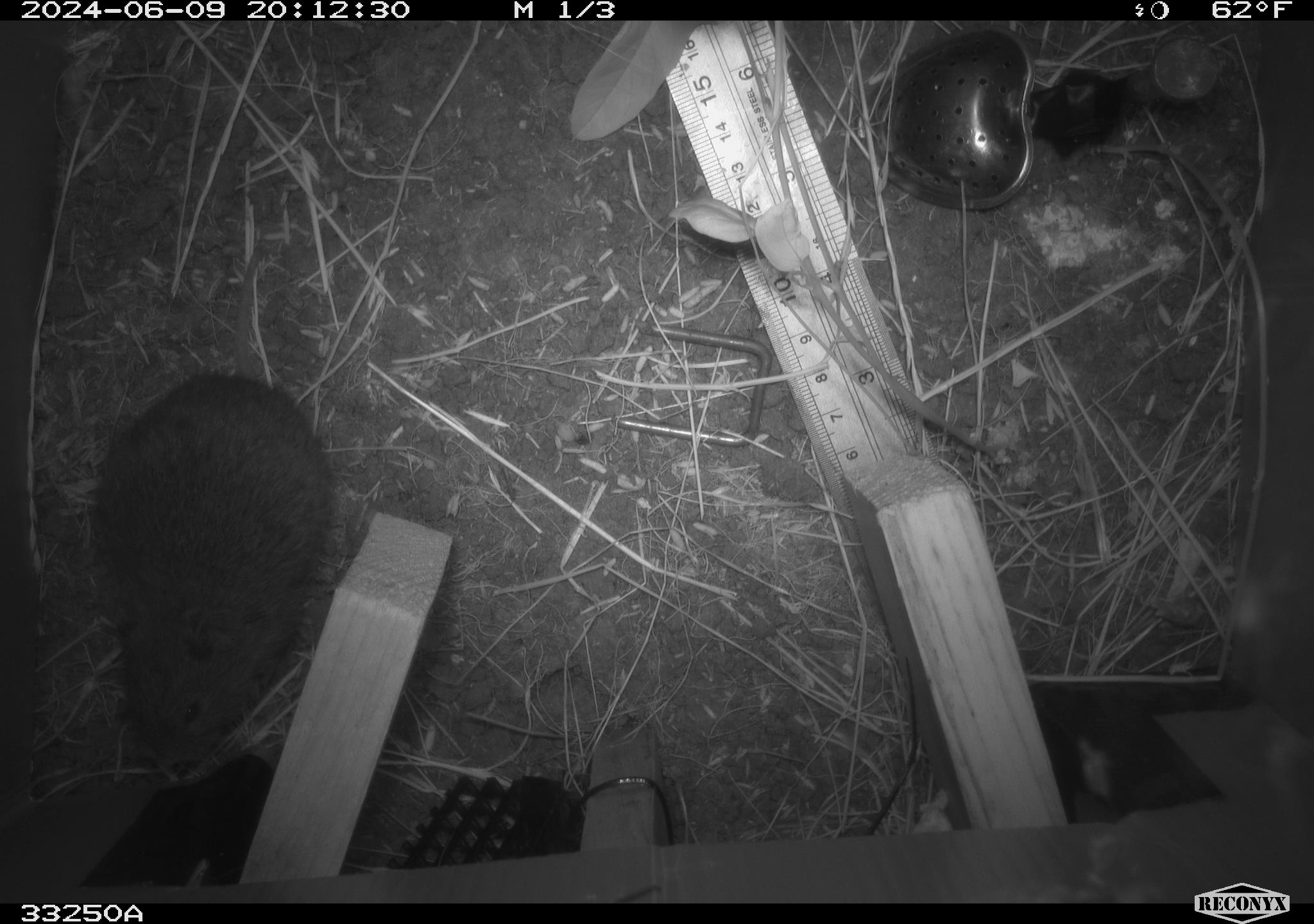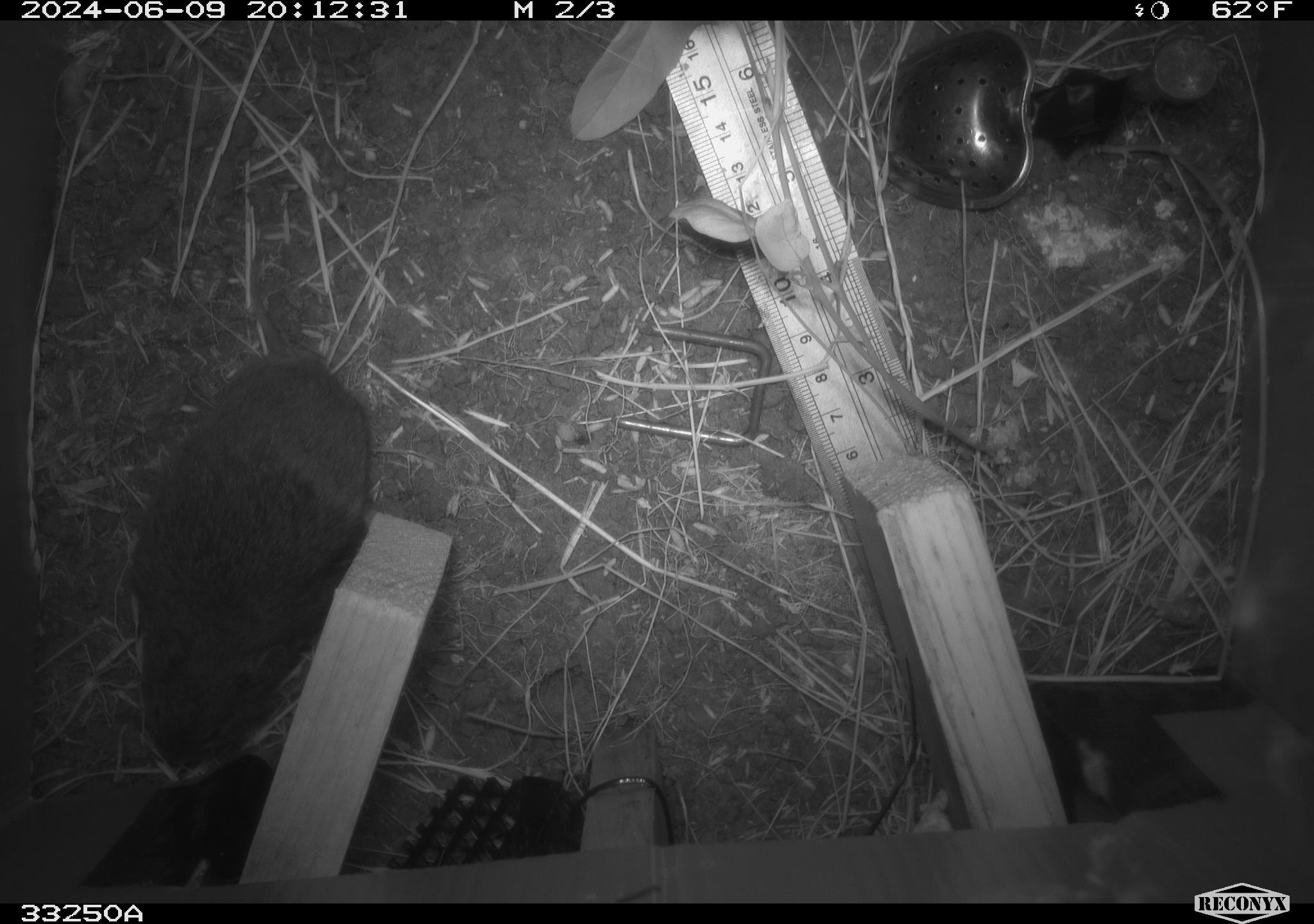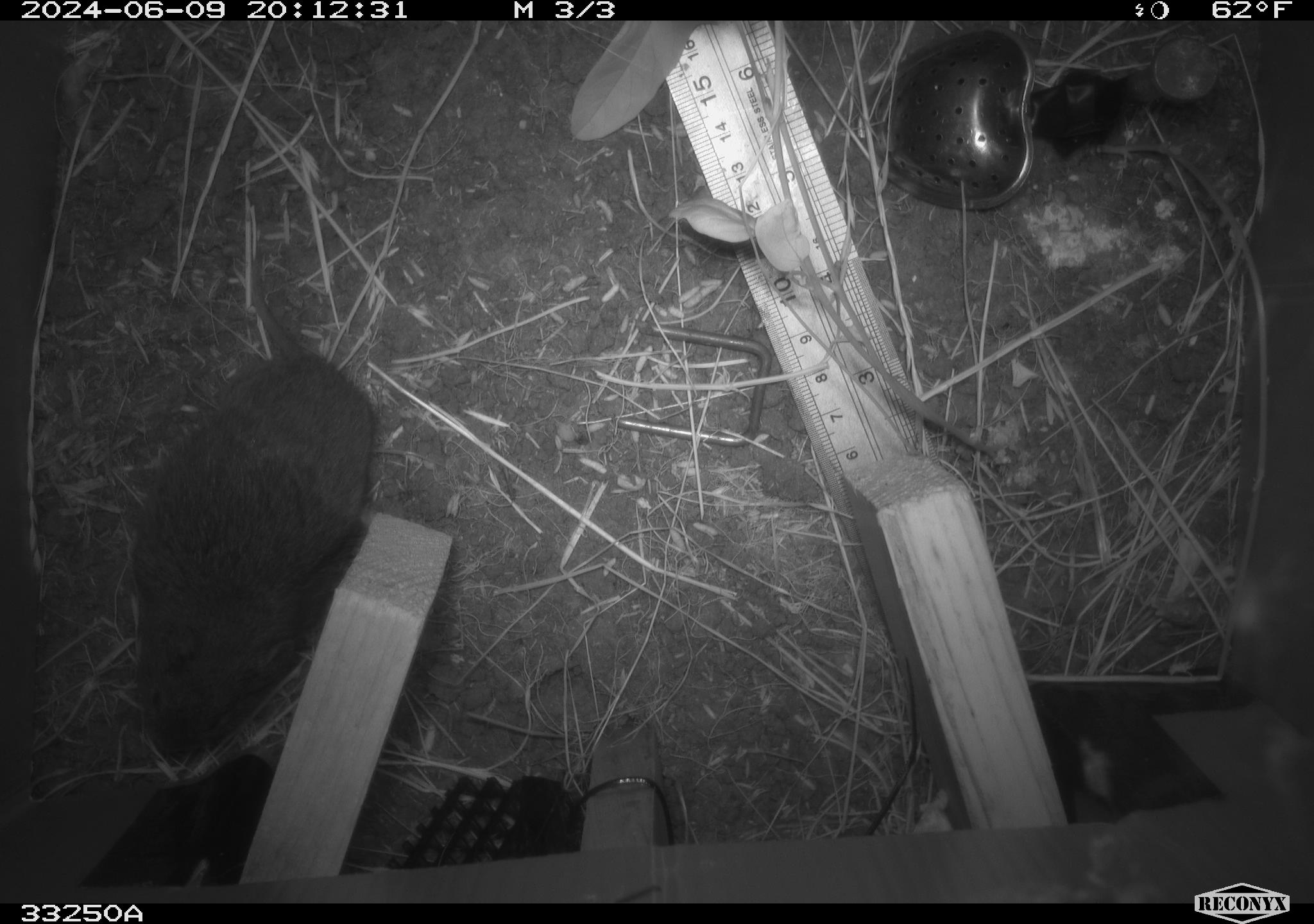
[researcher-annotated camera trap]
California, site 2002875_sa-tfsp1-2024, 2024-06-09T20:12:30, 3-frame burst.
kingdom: Animalia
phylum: Chordata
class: Mammalia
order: Rodentia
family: Cricetidae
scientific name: Arvicolinae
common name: voles, lemmings, and muskrats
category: arvicolinae subfamily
Arvicolinae subfamily (voles, lemmings, and muskrats) (Arvicolinae).